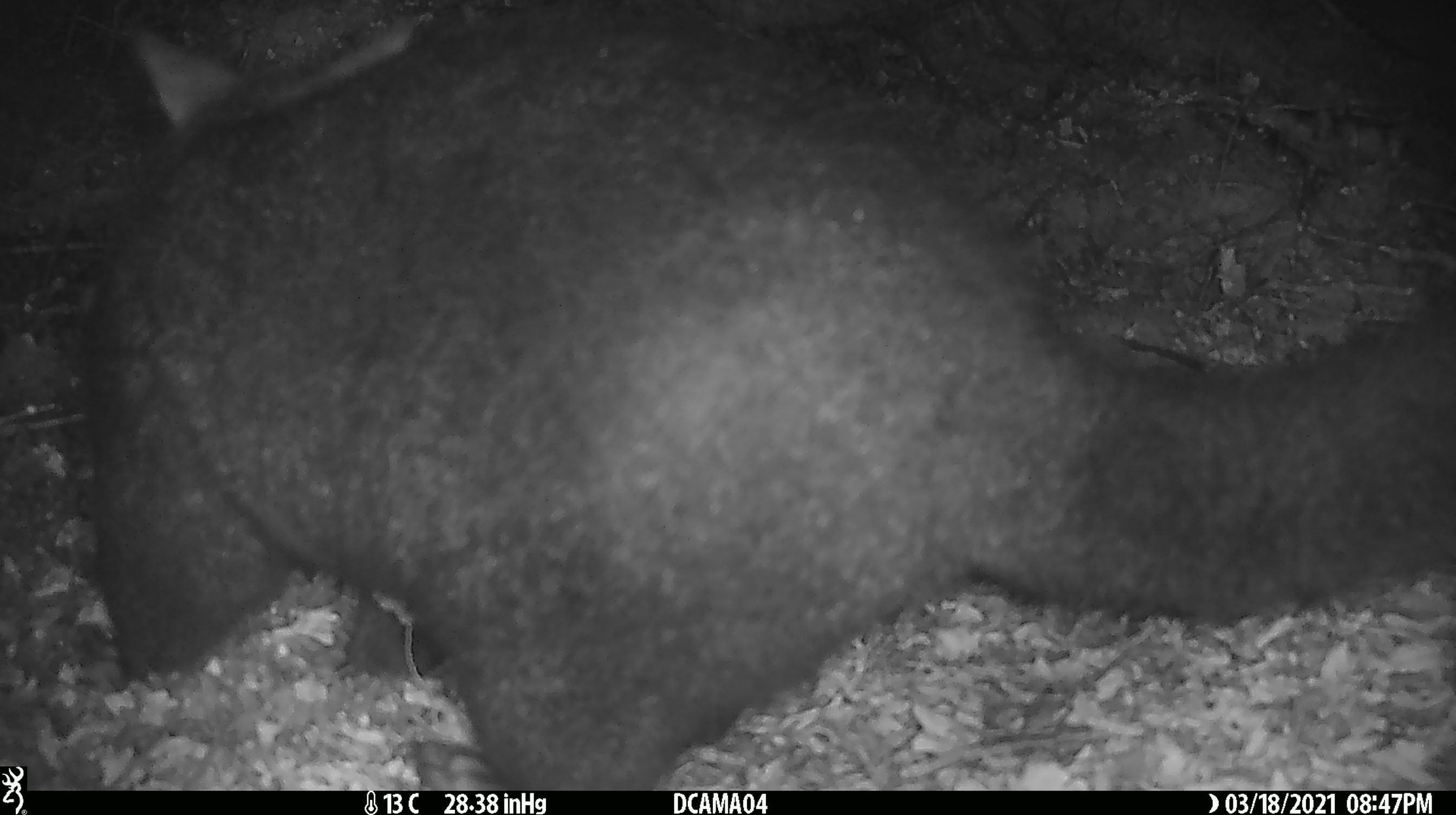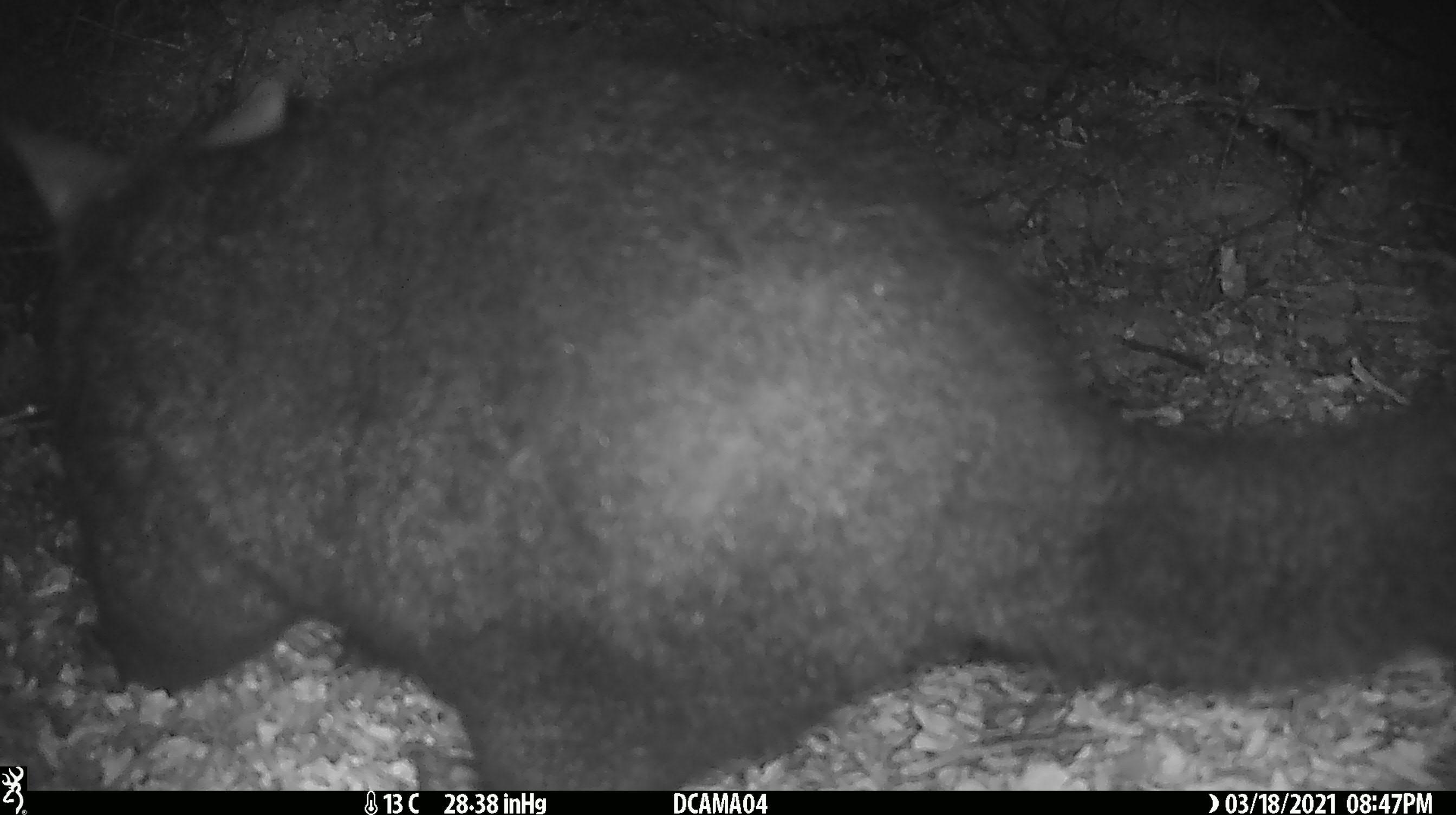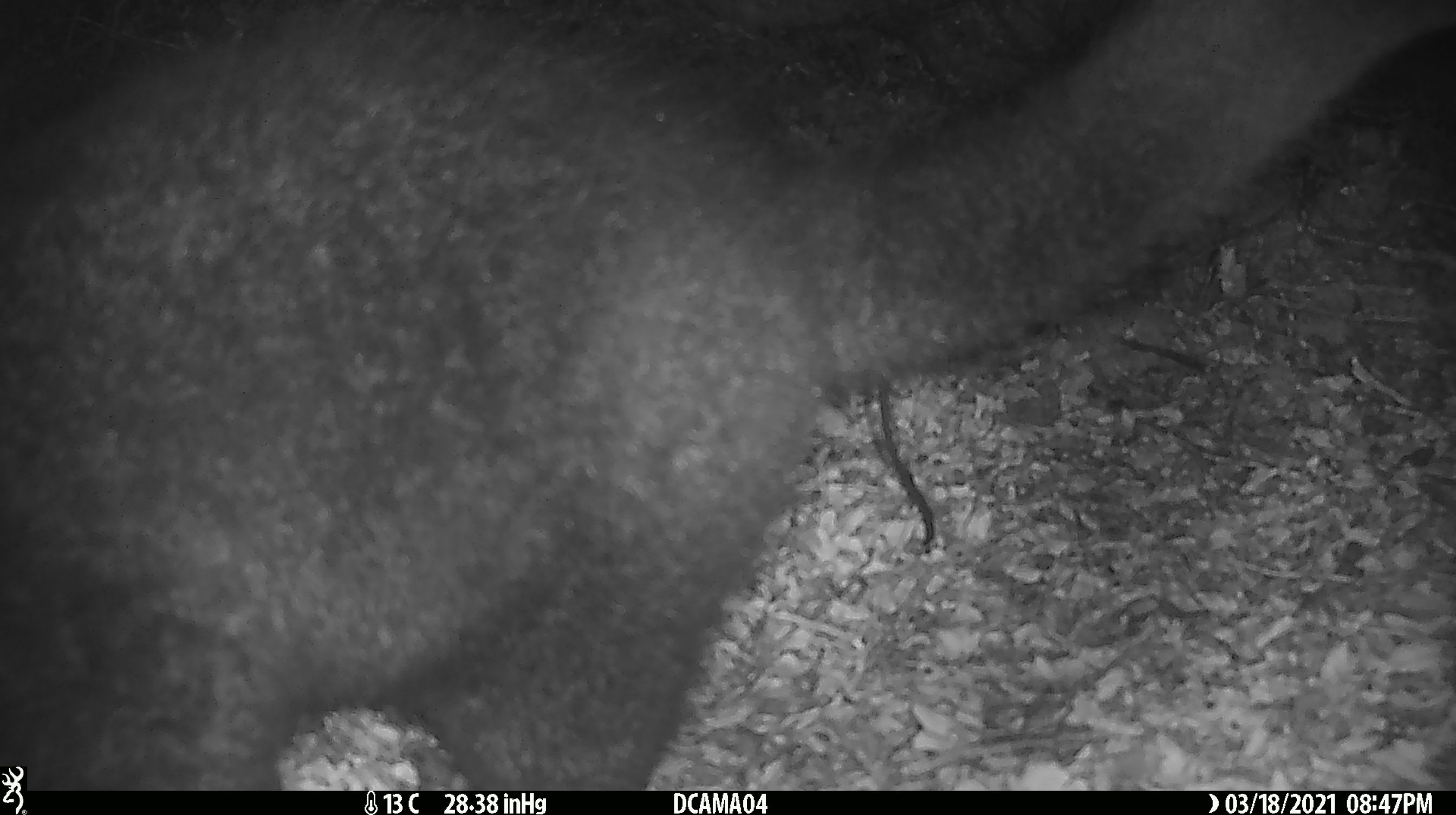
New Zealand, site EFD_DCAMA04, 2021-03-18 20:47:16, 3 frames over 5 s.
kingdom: Animalia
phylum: Chordata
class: Mammalia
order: Diprotodontia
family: Phalangeridae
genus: Trichosurus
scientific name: Trichosurus vulpecula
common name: common brushtail possum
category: possum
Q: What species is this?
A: Possum (common brushtail possum) (Trichosurus vulpecula).